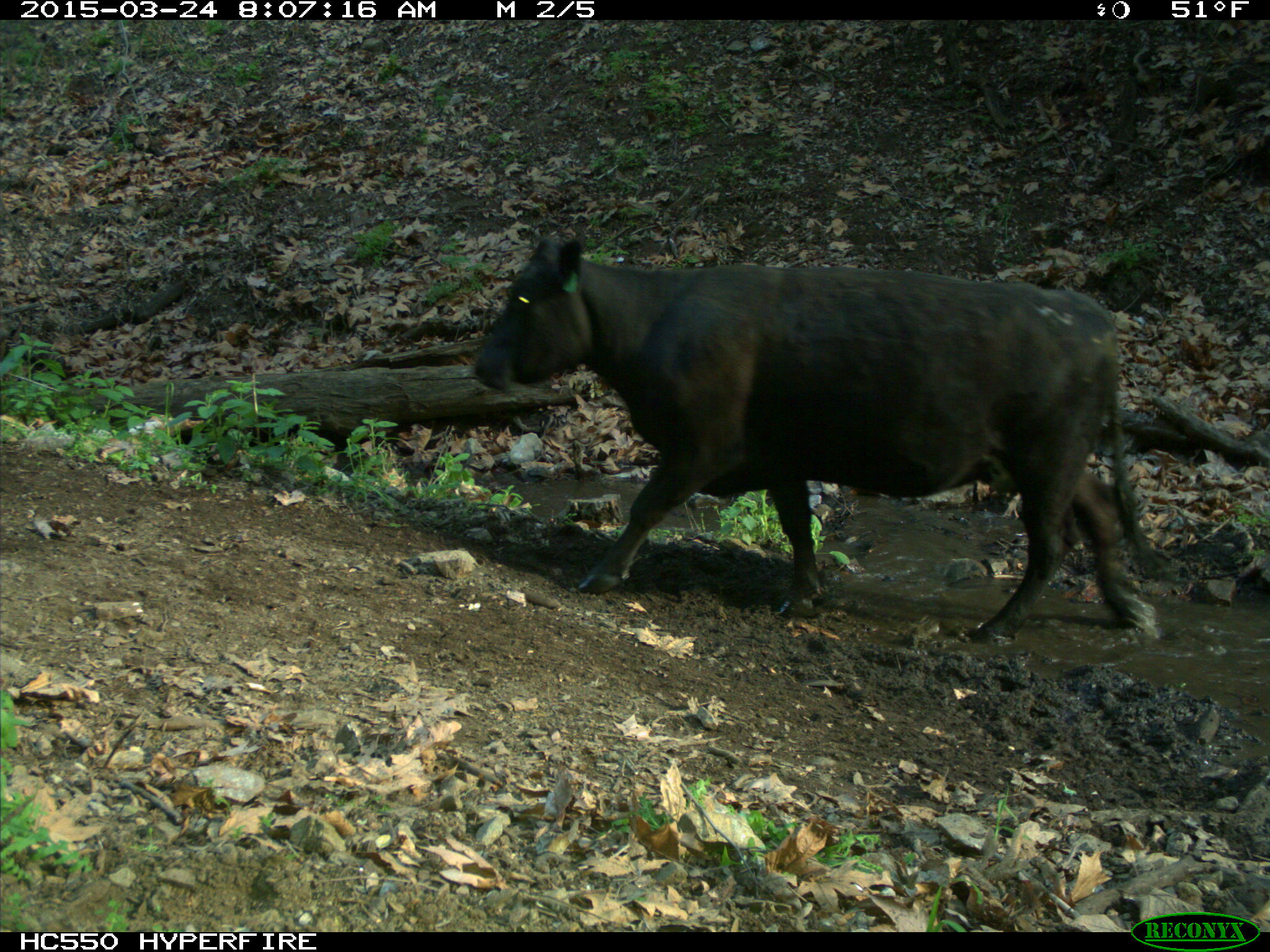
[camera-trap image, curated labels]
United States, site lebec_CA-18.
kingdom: Animalia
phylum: Chordata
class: Mammalia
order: Artiodactyla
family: Bovidae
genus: Bos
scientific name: Bos taurus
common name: domestic cow